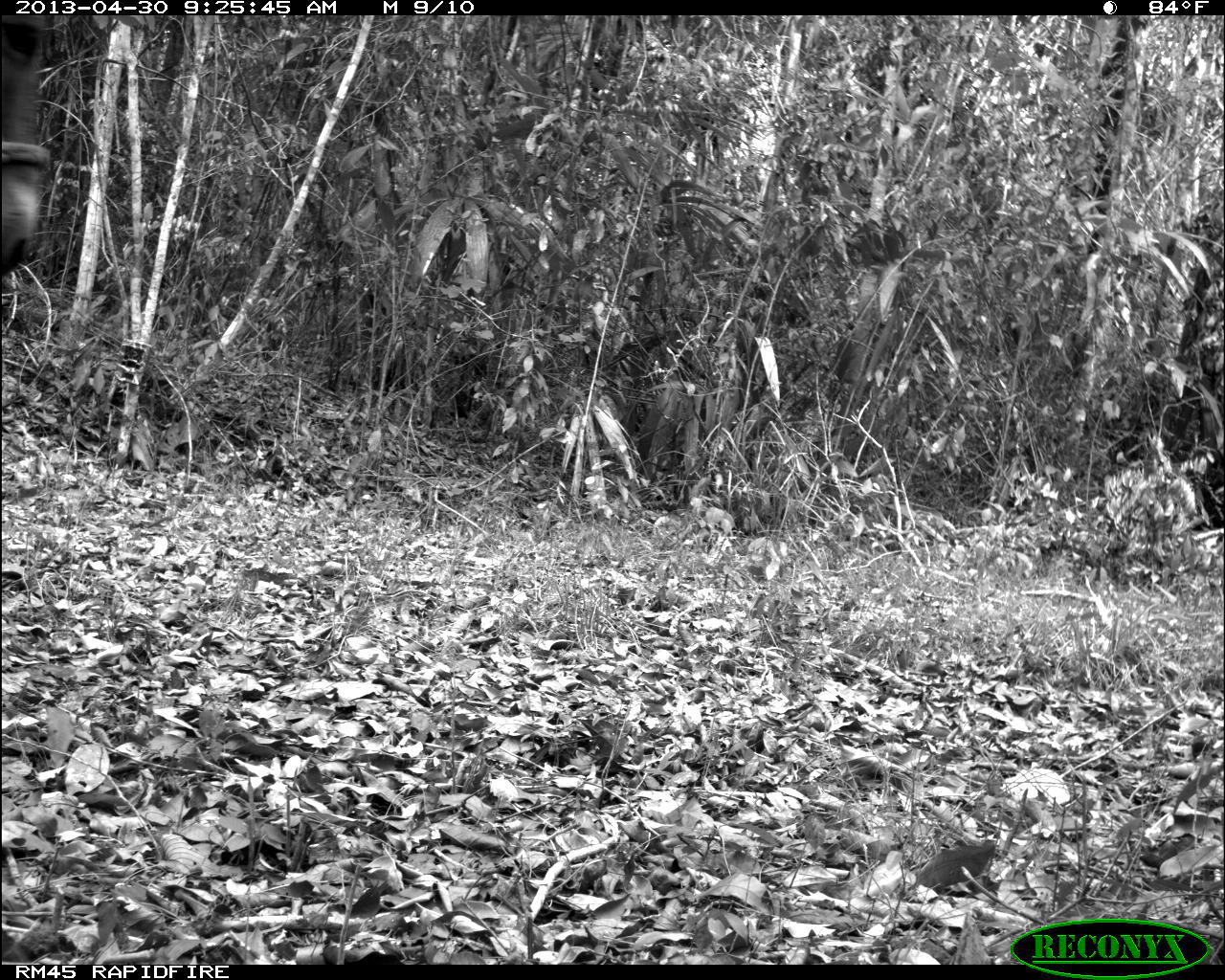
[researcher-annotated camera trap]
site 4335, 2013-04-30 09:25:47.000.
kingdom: Animalia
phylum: Chordata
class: Mammalia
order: Perissodactyla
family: Equidae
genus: Equus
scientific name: Equus ferus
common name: wild horse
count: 3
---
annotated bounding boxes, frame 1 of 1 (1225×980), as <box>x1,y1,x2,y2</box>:
equus ferus: <box>1,16,53,279</box>